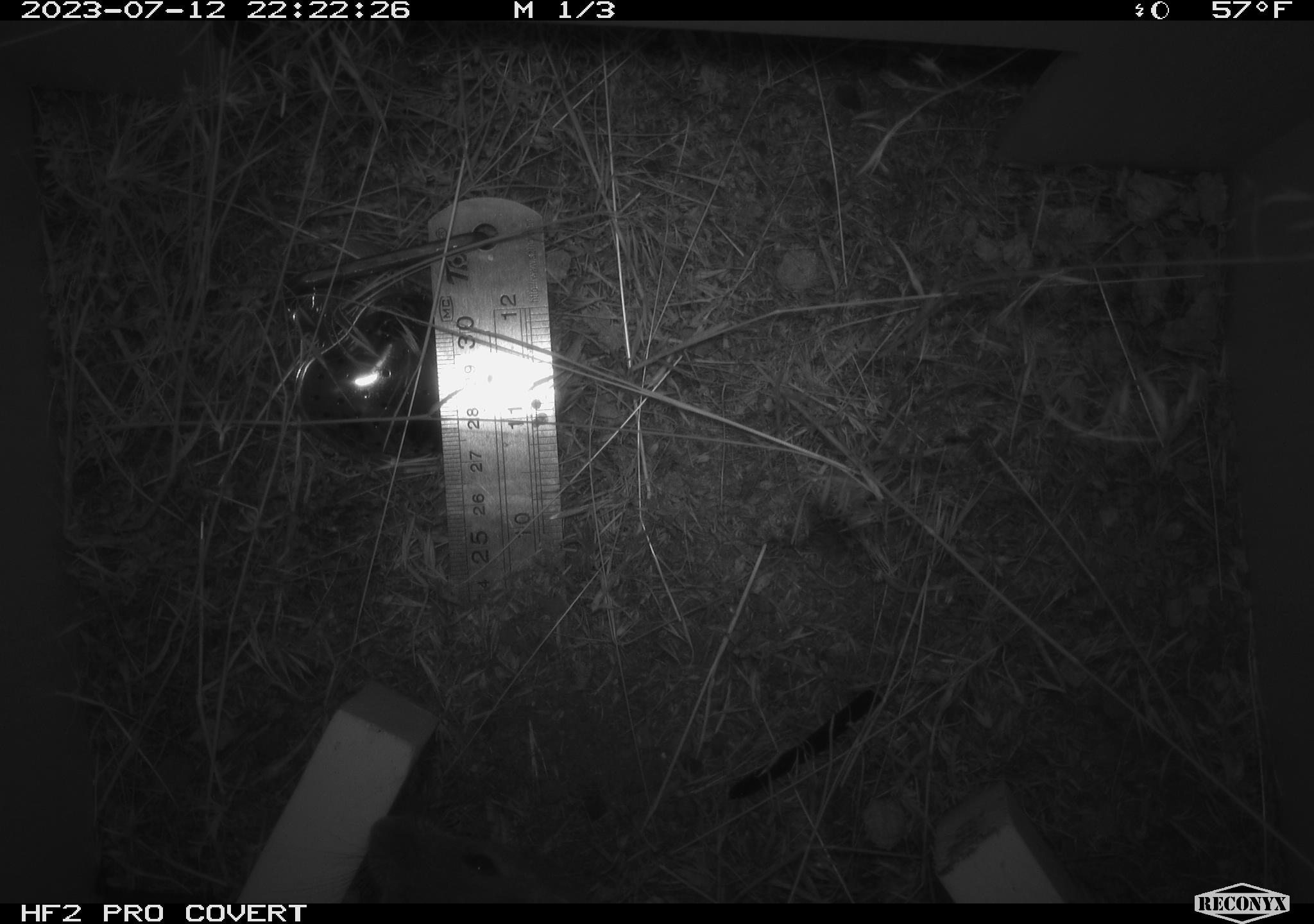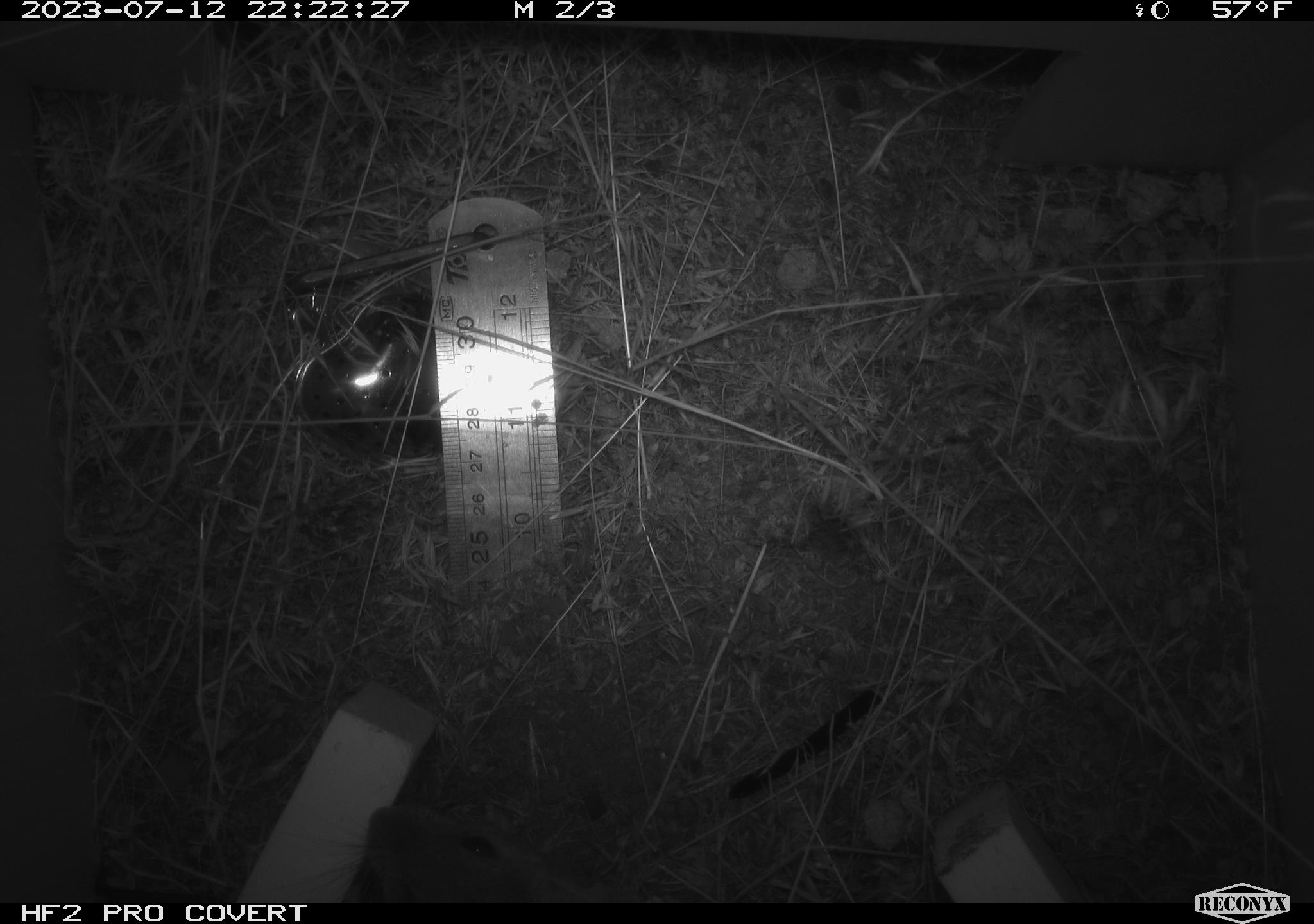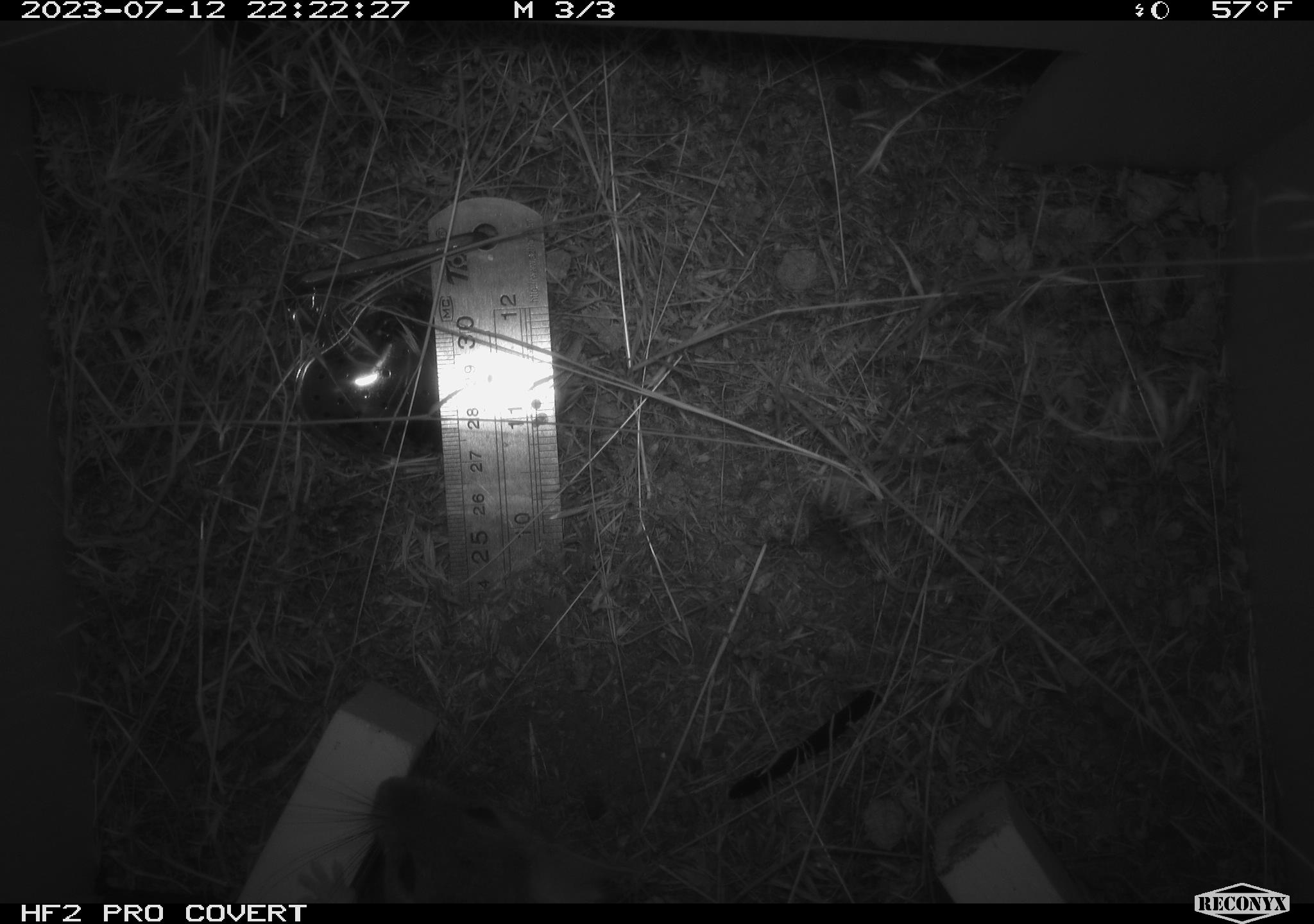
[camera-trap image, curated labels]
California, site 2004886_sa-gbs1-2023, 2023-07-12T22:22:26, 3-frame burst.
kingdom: Animalia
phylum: Chordata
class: Mammalia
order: Rodentia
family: Cricetidae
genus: Neotoma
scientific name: Neotoma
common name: pack rat or woodrat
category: neotoma species